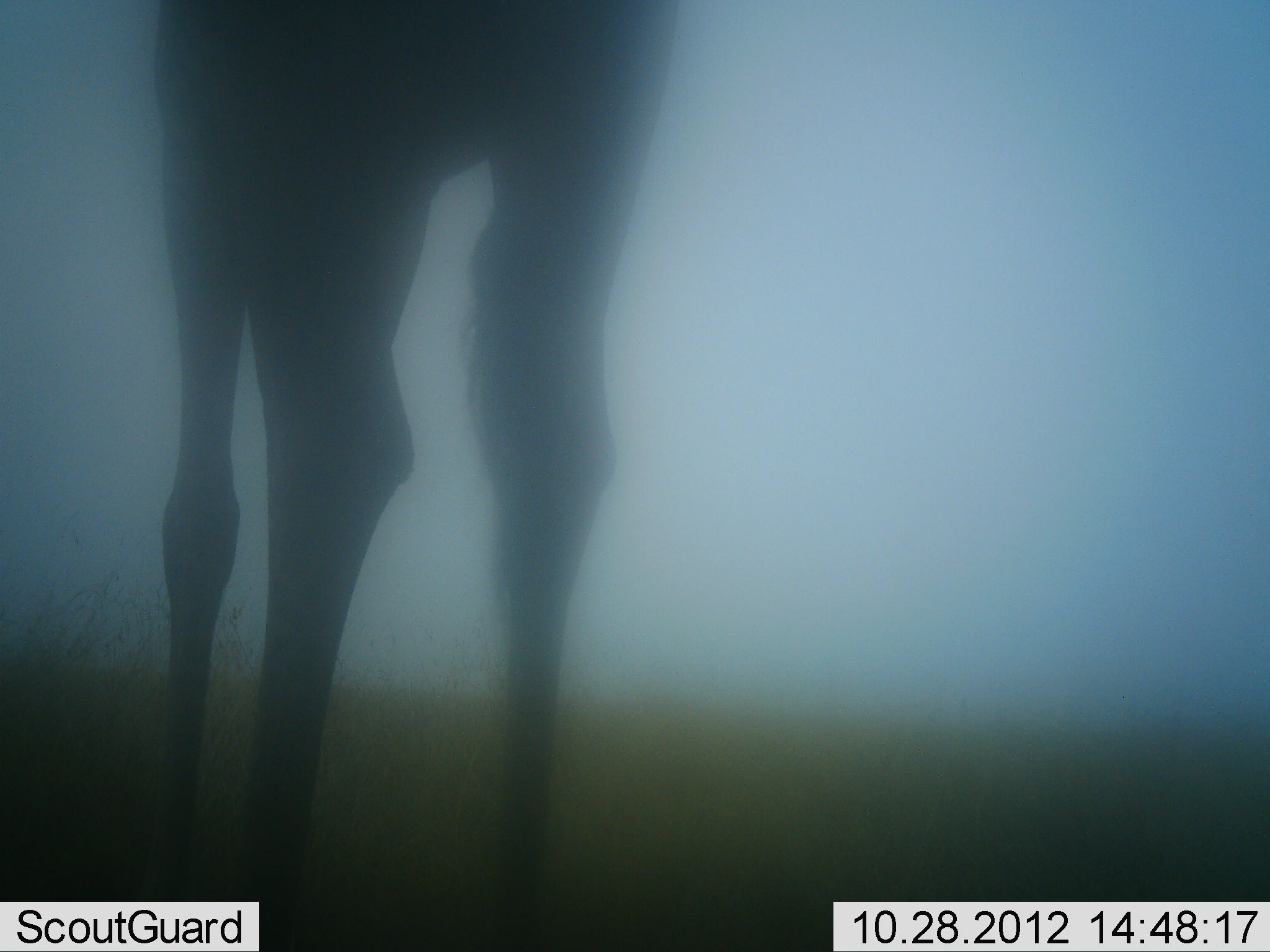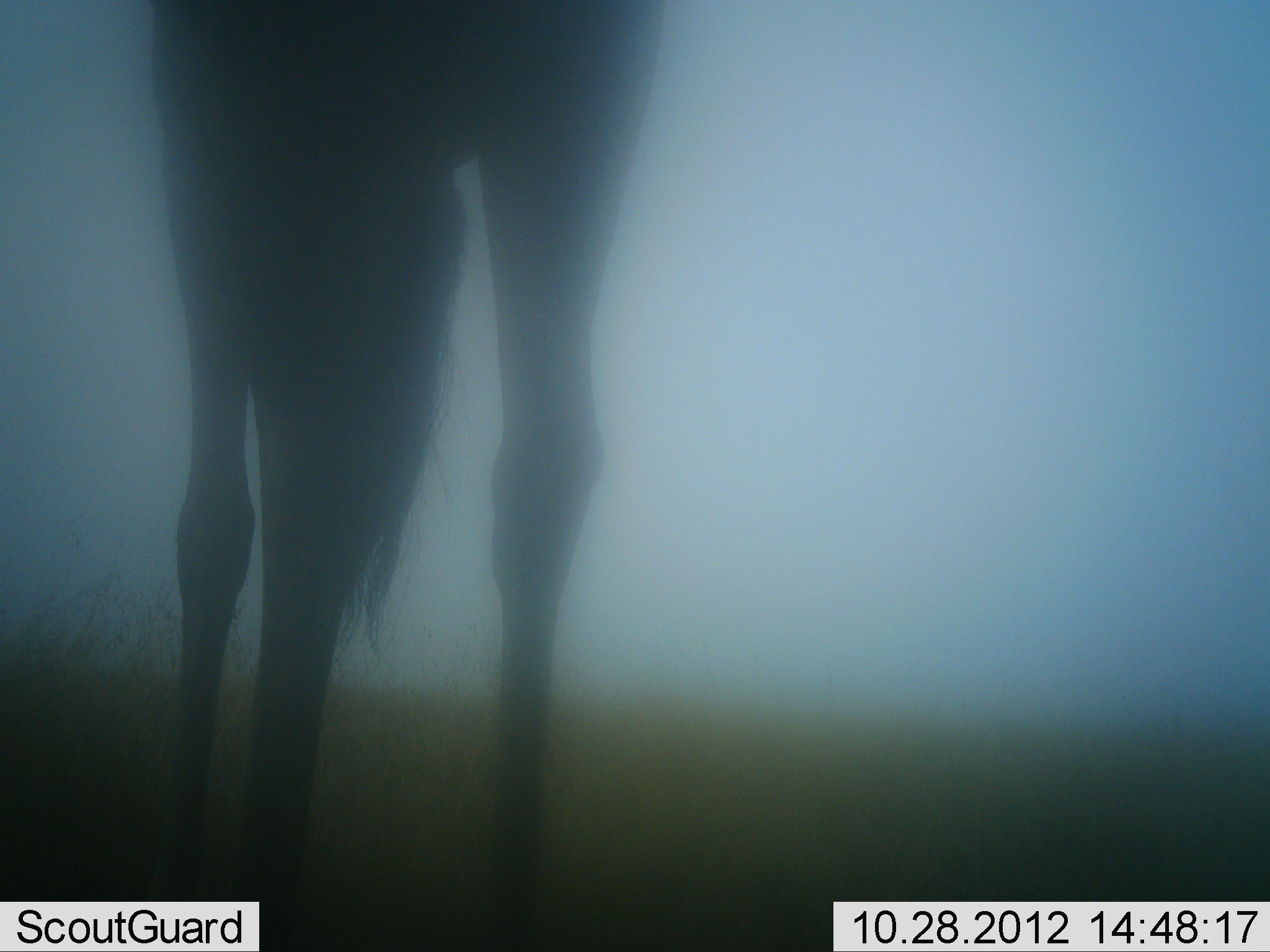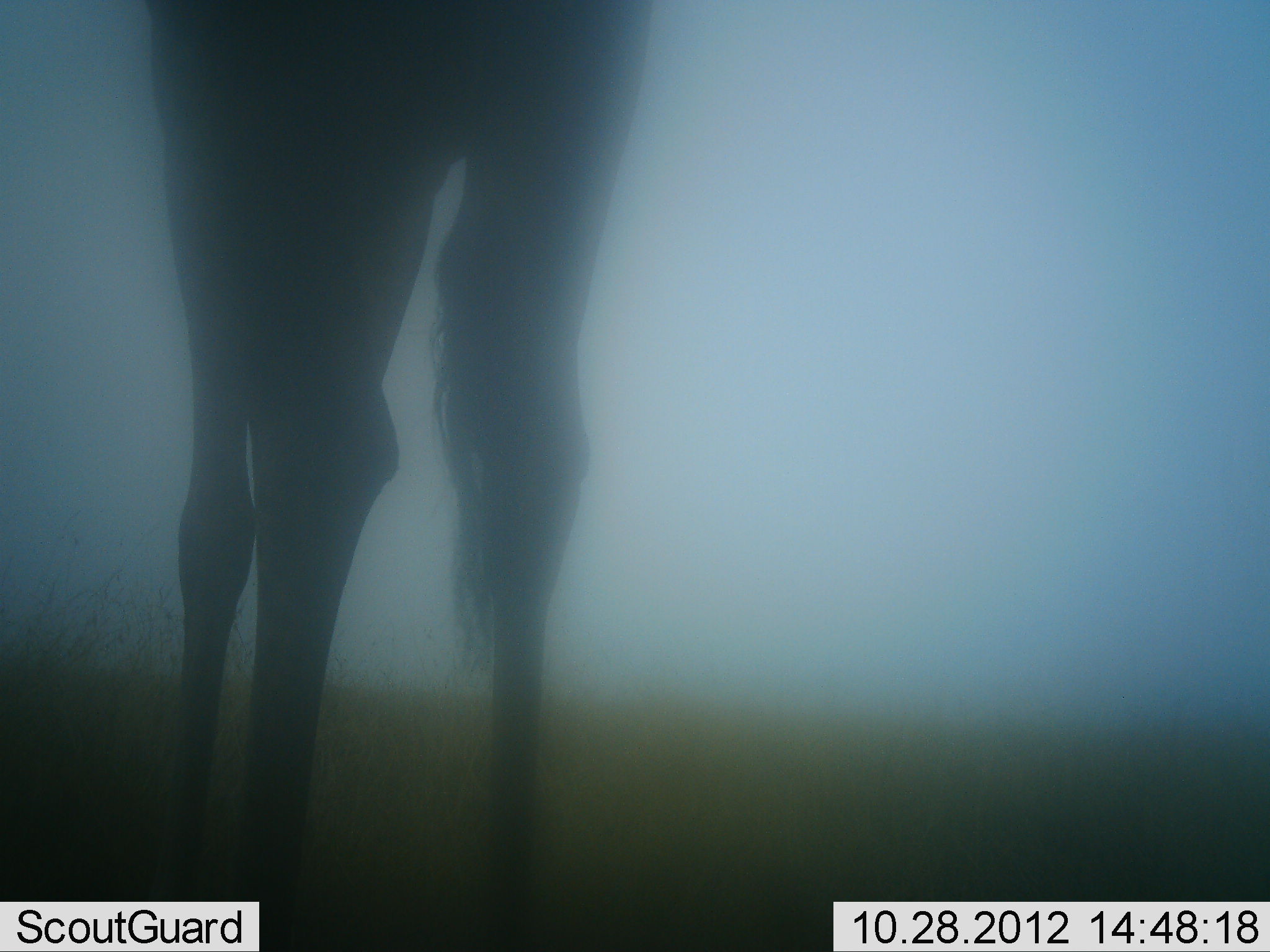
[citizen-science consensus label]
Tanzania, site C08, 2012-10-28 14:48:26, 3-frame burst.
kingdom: Animalia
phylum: Chordata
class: Mammalia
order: Artiodactyla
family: Giraffidae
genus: Giraffa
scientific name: Giraffa camelopardalis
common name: giraffe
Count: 1.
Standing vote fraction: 100%.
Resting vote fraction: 0%.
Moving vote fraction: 0%.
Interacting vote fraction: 0%.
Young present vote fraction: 0%.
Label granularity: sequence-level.